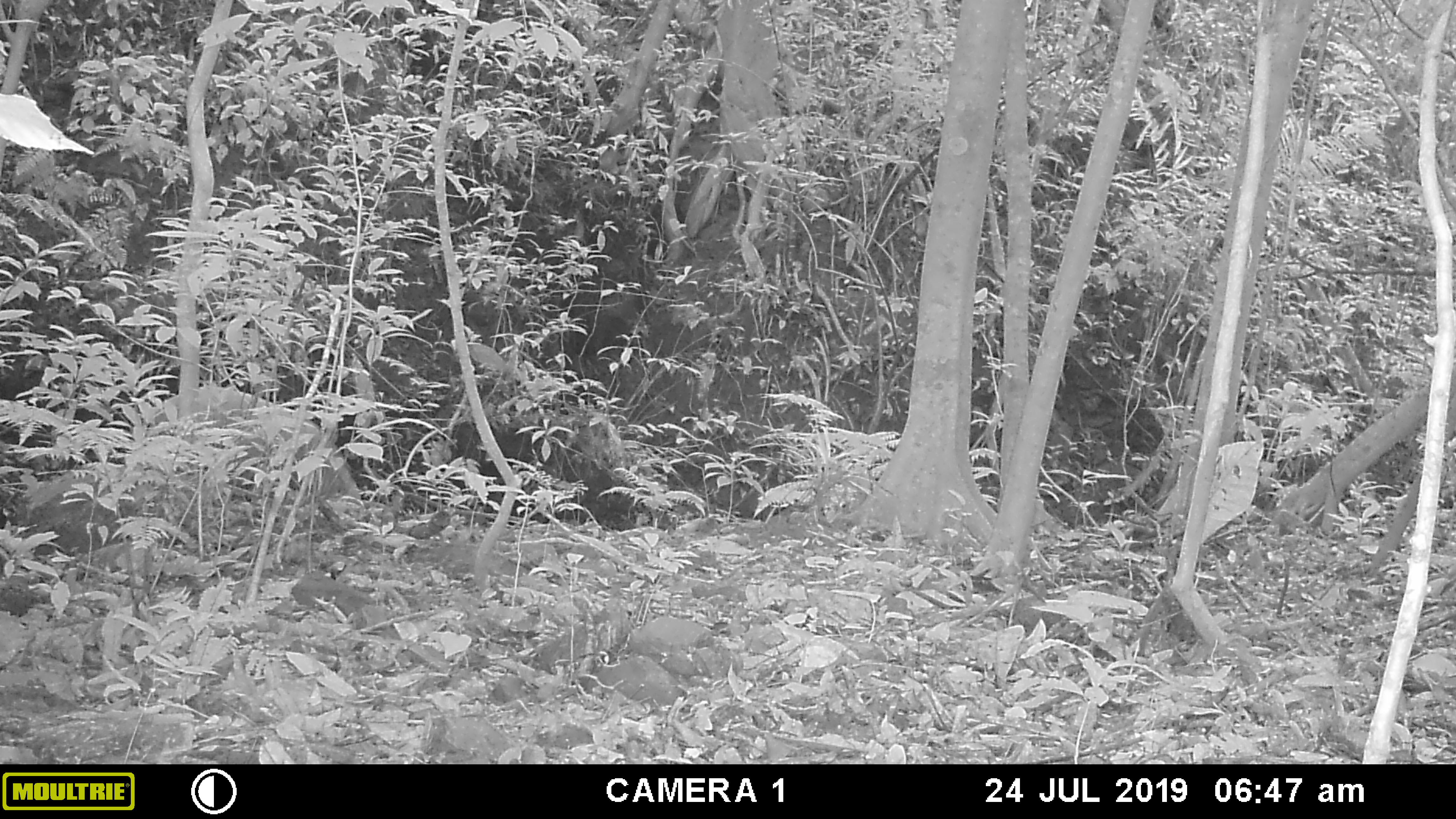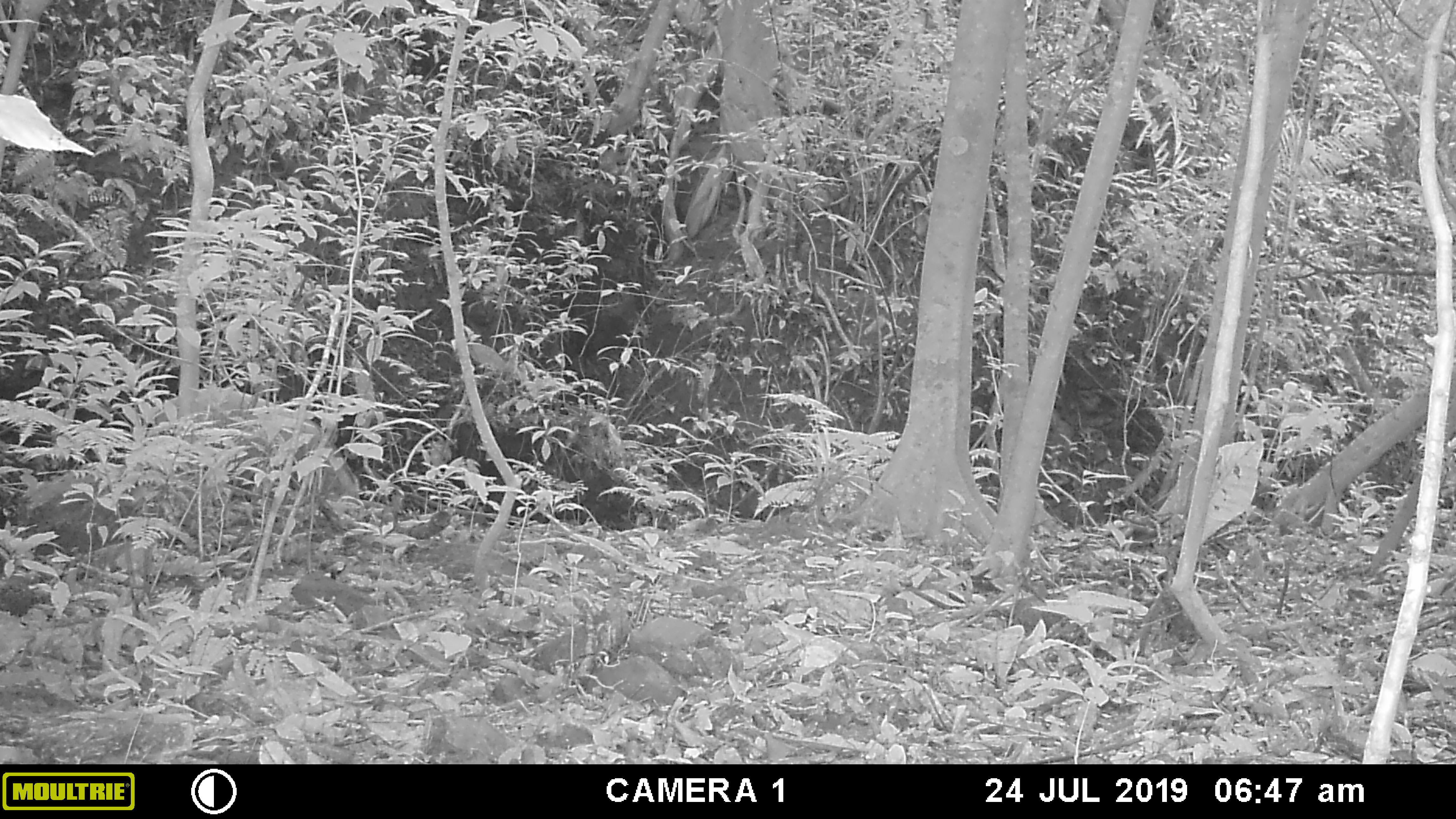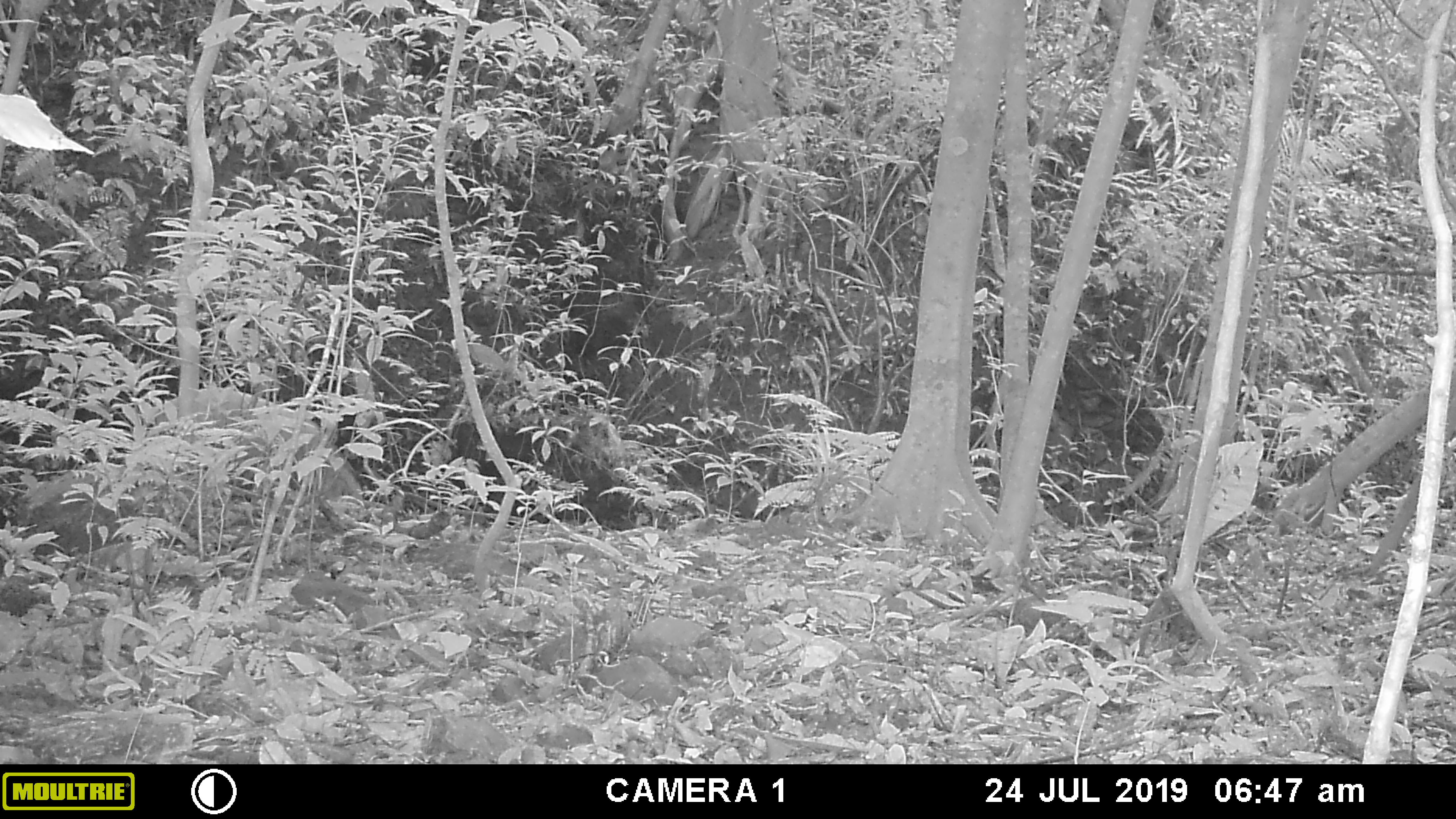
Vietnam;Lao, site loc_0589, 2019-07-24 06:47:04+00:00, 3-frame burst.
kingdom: Animalia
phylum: Chordata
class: Mammalia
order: Artiodactyla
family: Suidae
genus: Sus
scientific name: Sus scrofa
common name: eurasian wild pig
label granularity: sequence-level